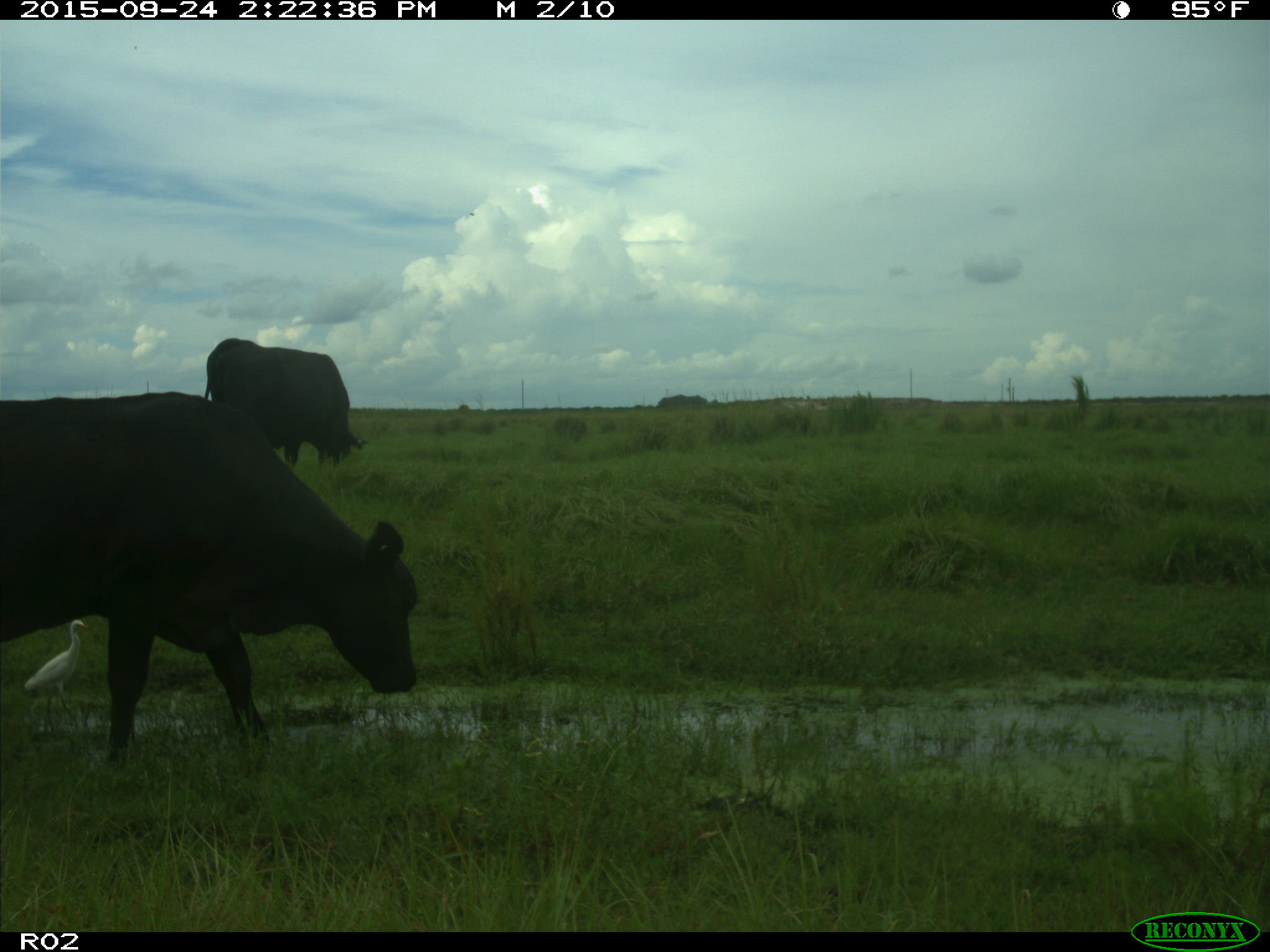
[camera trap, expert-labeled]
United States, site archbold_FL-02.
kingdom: Animalia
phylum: Chordata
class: Mammalia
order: Artiodactyla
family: Bovidae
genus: Bos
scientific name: Bos taurus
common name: domestic cow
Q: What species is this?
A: Bos taurus (domestic cow).